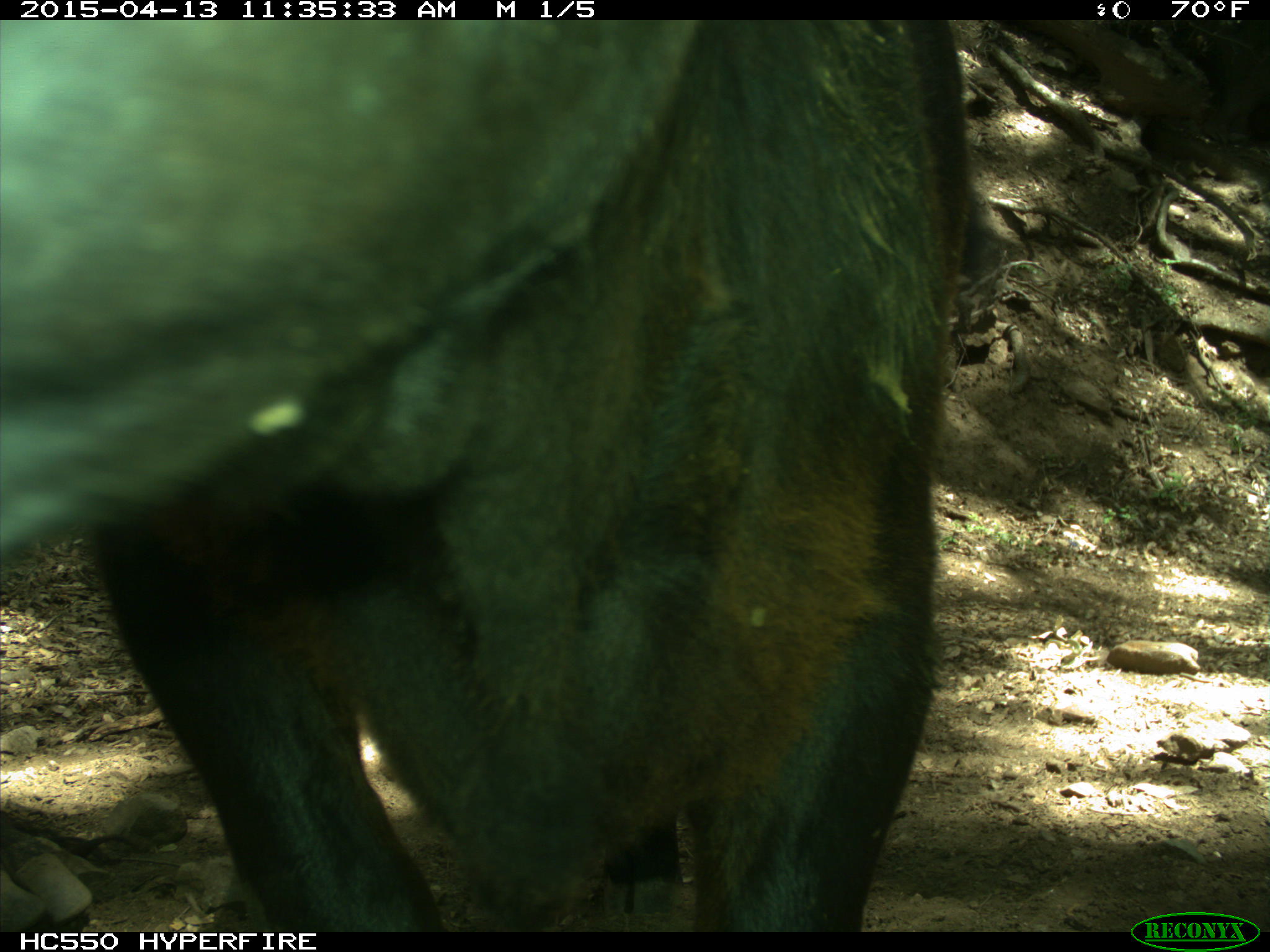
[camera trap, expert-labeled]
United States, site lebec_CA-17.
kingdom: Animalia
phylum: Chordata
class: Mammalia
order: Artiodactyla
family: Bovidae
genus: Bos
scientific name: Bos taurus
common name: domestic cow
Bos taurus (domestic cow).